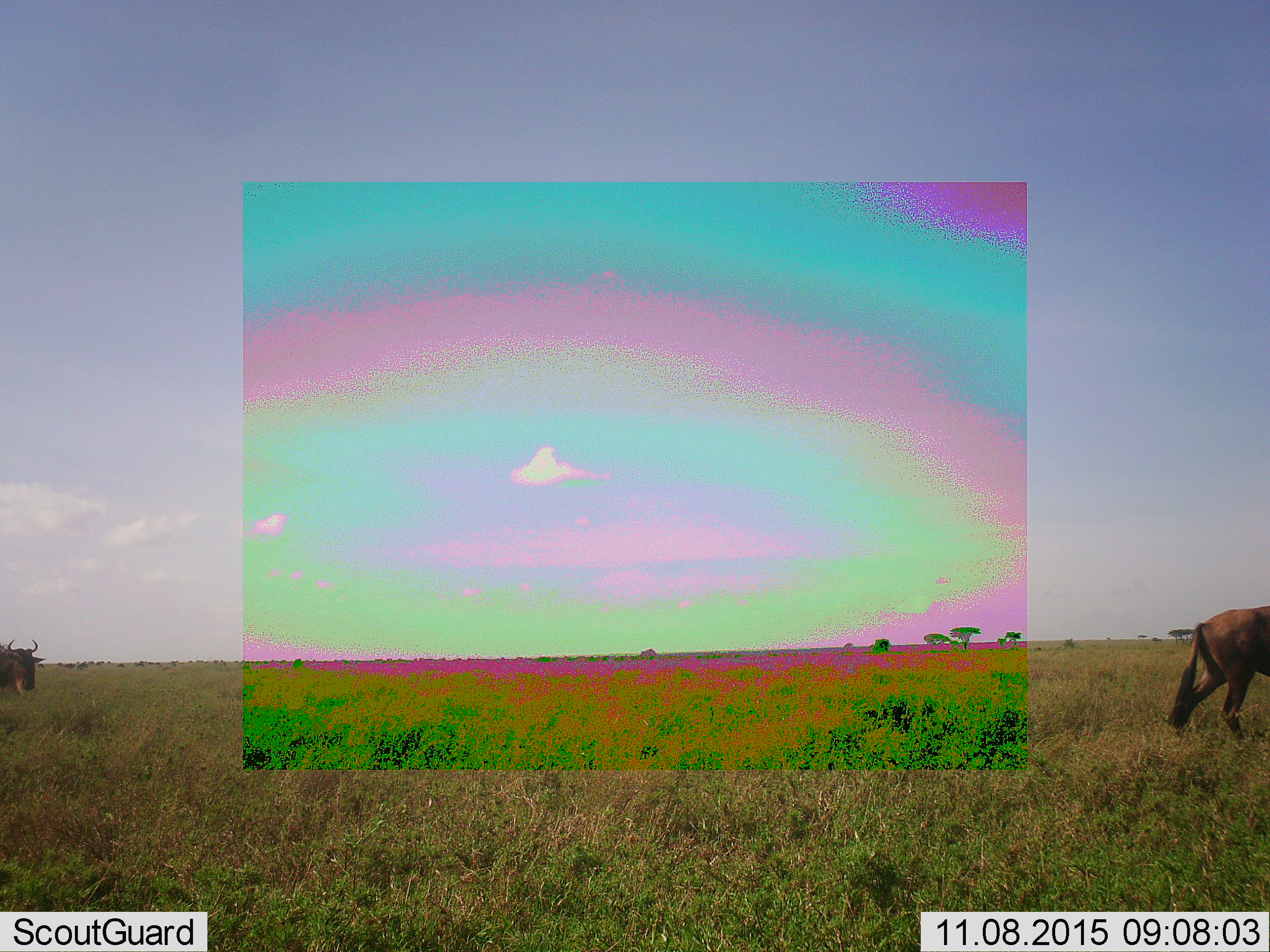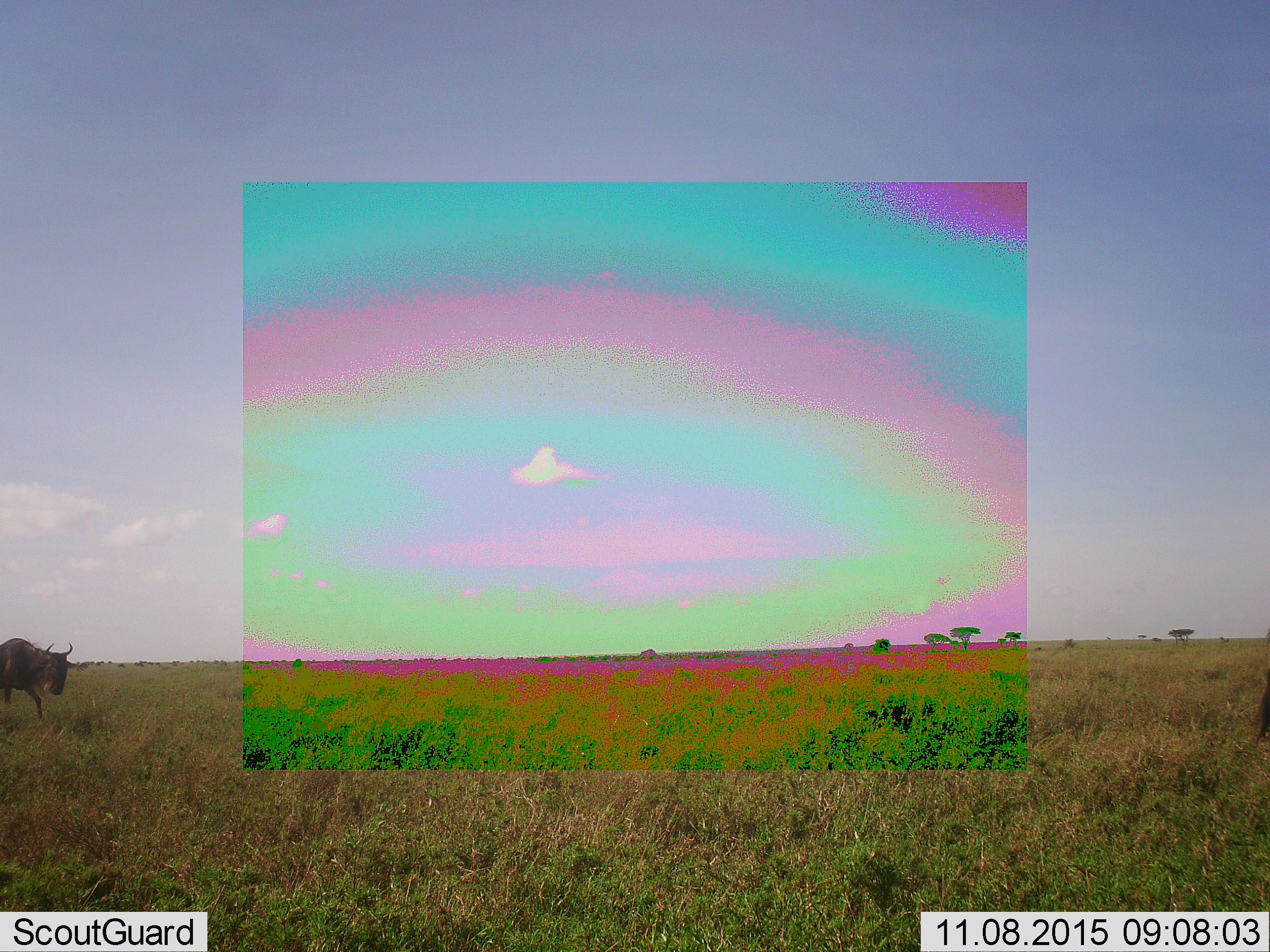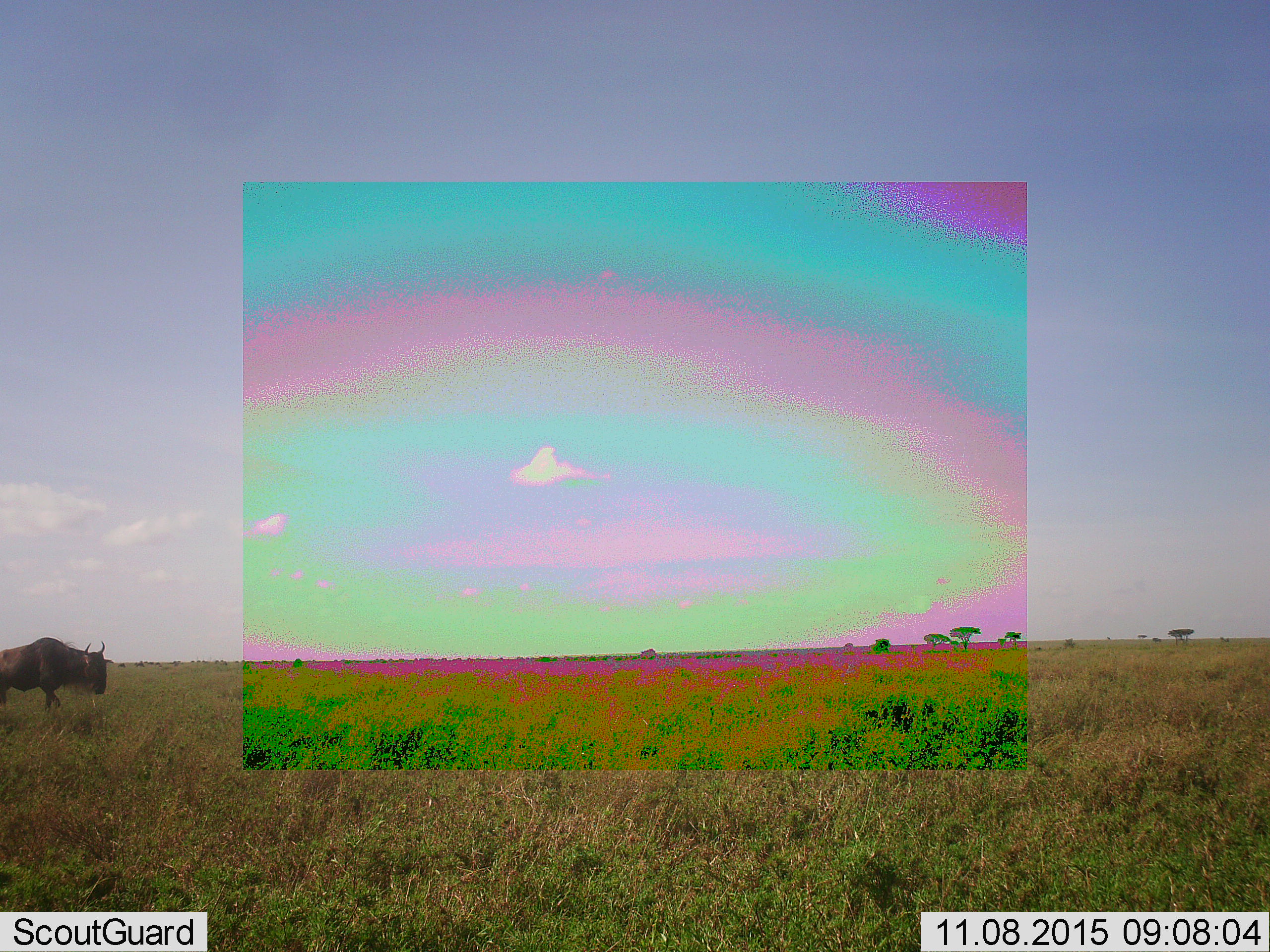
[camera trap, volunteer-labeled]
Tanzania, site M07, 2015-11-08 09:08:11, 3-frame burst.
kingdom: Animalia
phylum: Chordata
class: Mammalia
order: Artiodactyla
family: Bovidae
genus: Connochaetes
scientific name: Connochaetes taurinus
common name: blue wildebeest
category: wildebeest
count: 2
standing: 0%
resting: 0%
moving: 100%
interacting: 0%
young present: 0%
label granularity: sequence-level